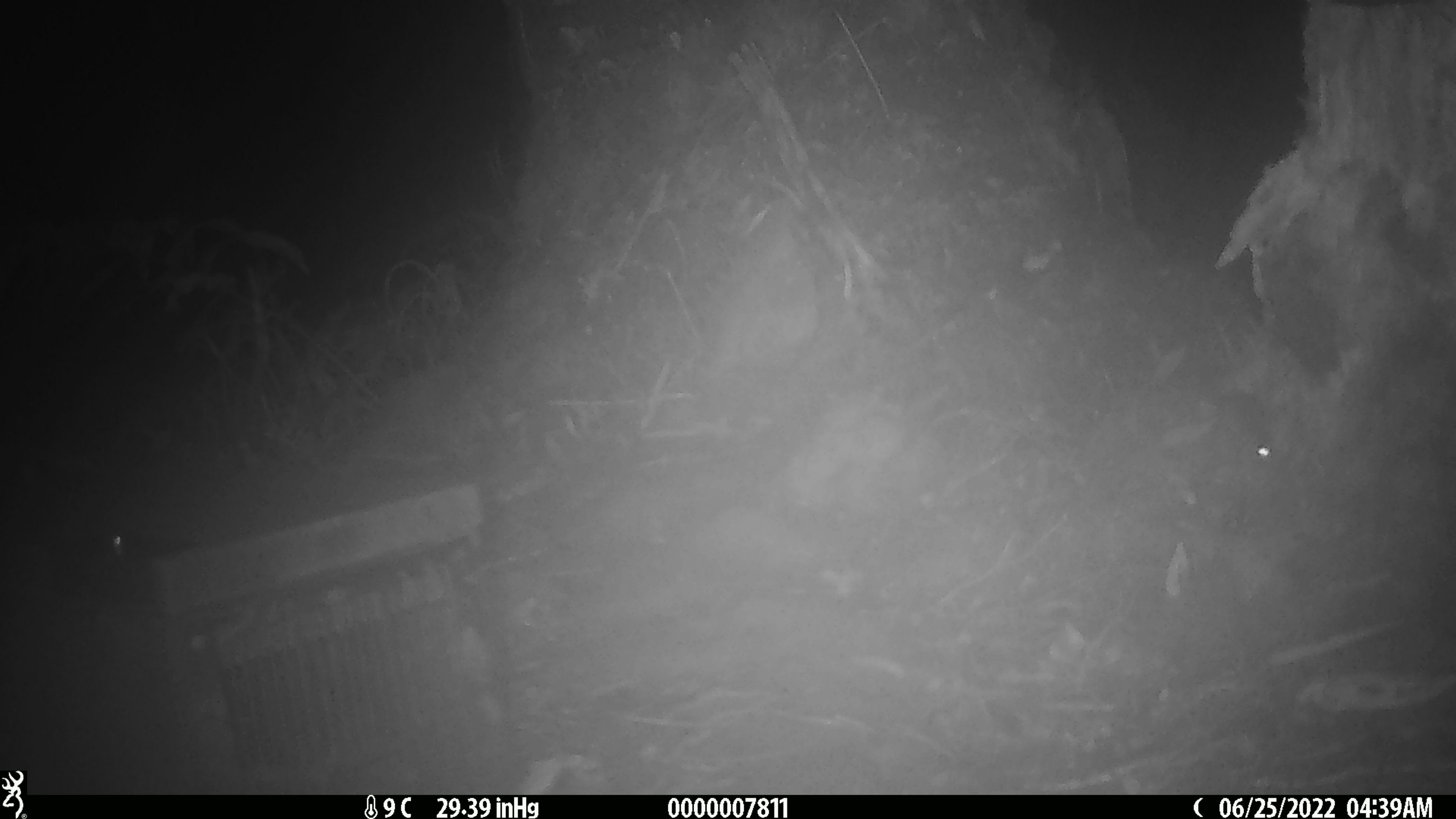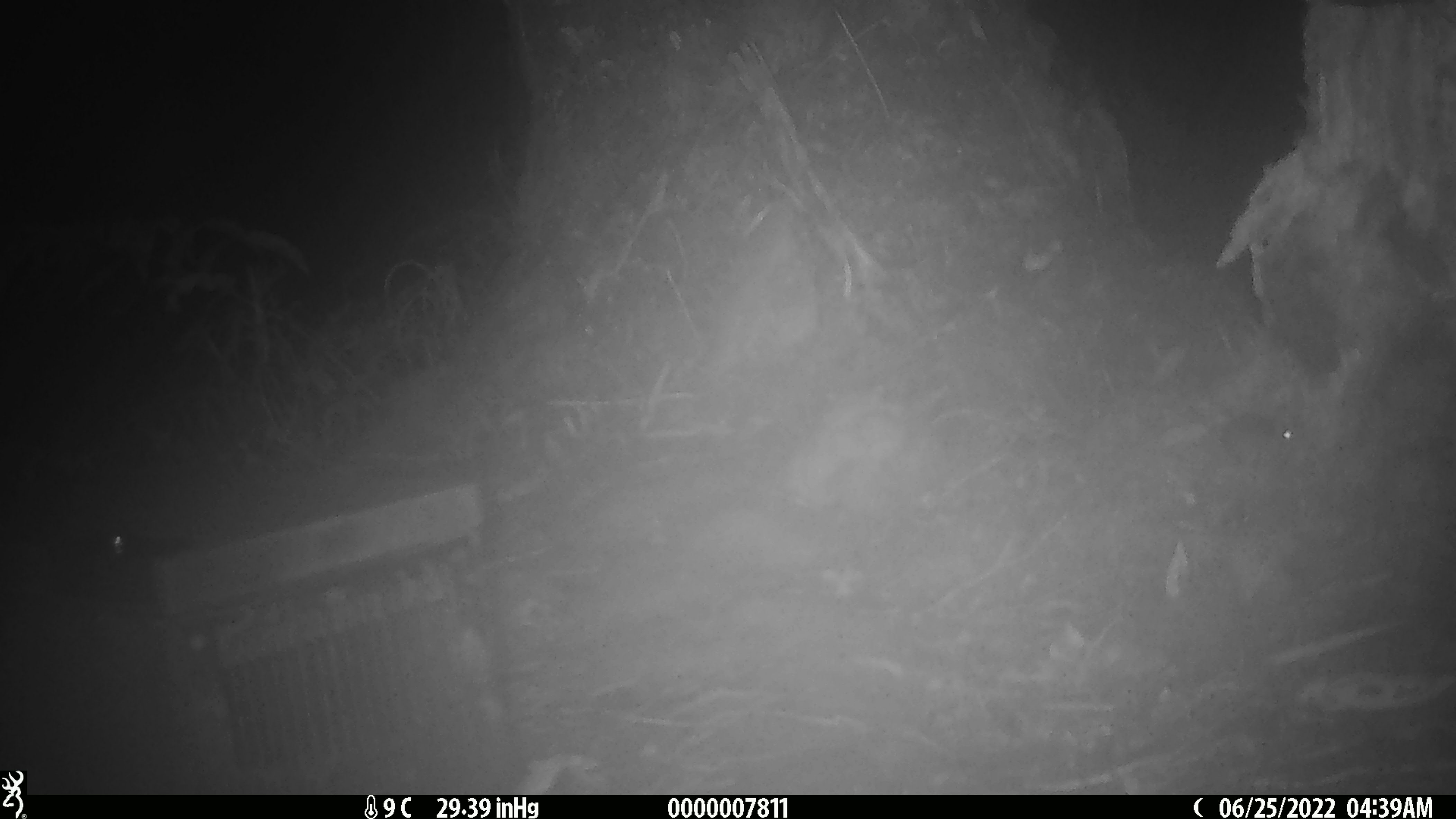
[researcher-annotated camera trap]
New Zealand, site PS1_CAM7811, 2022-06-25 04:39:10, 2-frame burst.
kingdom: Animalia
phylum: Chordata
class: Mammalia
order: Rodentia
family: Muridae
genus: Mus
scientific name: Mus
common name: mouse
Mouse (Mus).